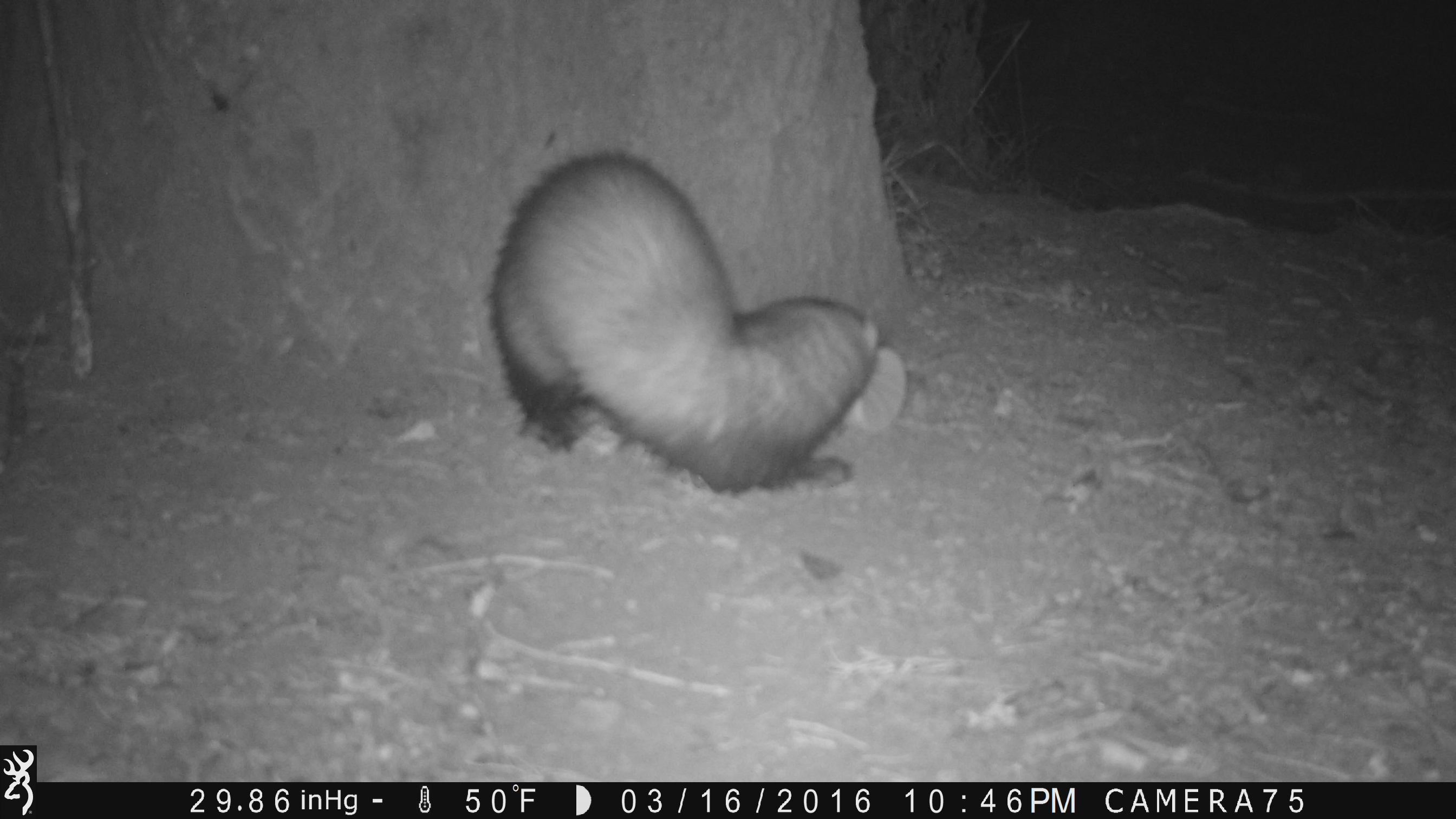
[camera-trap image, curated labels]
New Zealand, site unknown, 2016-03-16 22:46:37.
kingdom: Animalia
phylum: Chordata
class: Mammalia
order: Carnivora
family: Mustelidae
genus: Mustela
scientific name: Mustela furo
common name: ferret